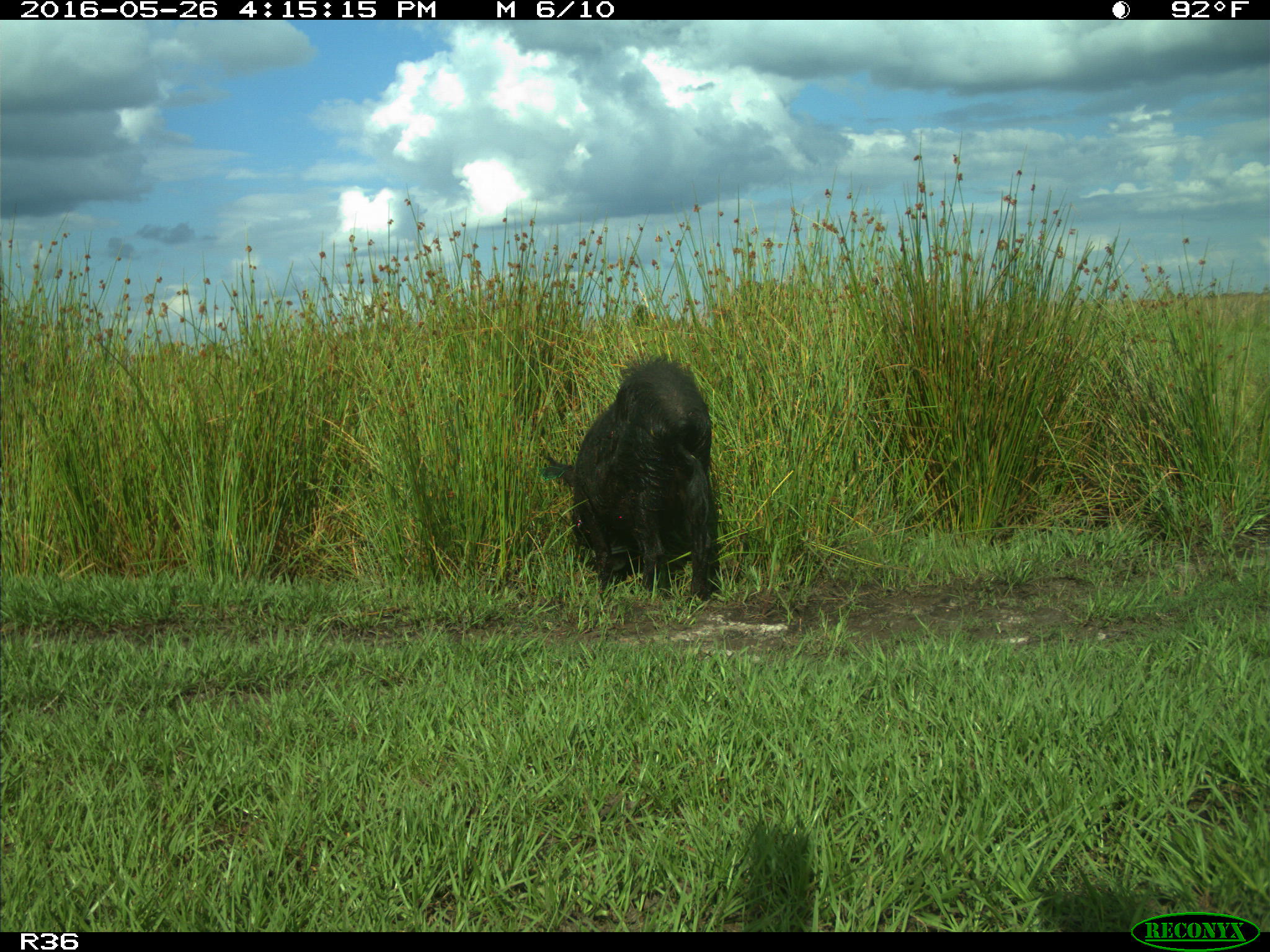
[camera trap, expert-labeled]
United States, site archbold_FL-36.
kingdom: Animalia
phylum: Chordata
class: Mammalia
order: Artiodactyla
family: Suidae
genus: Sus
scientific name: Sus scrofa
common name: wild boar